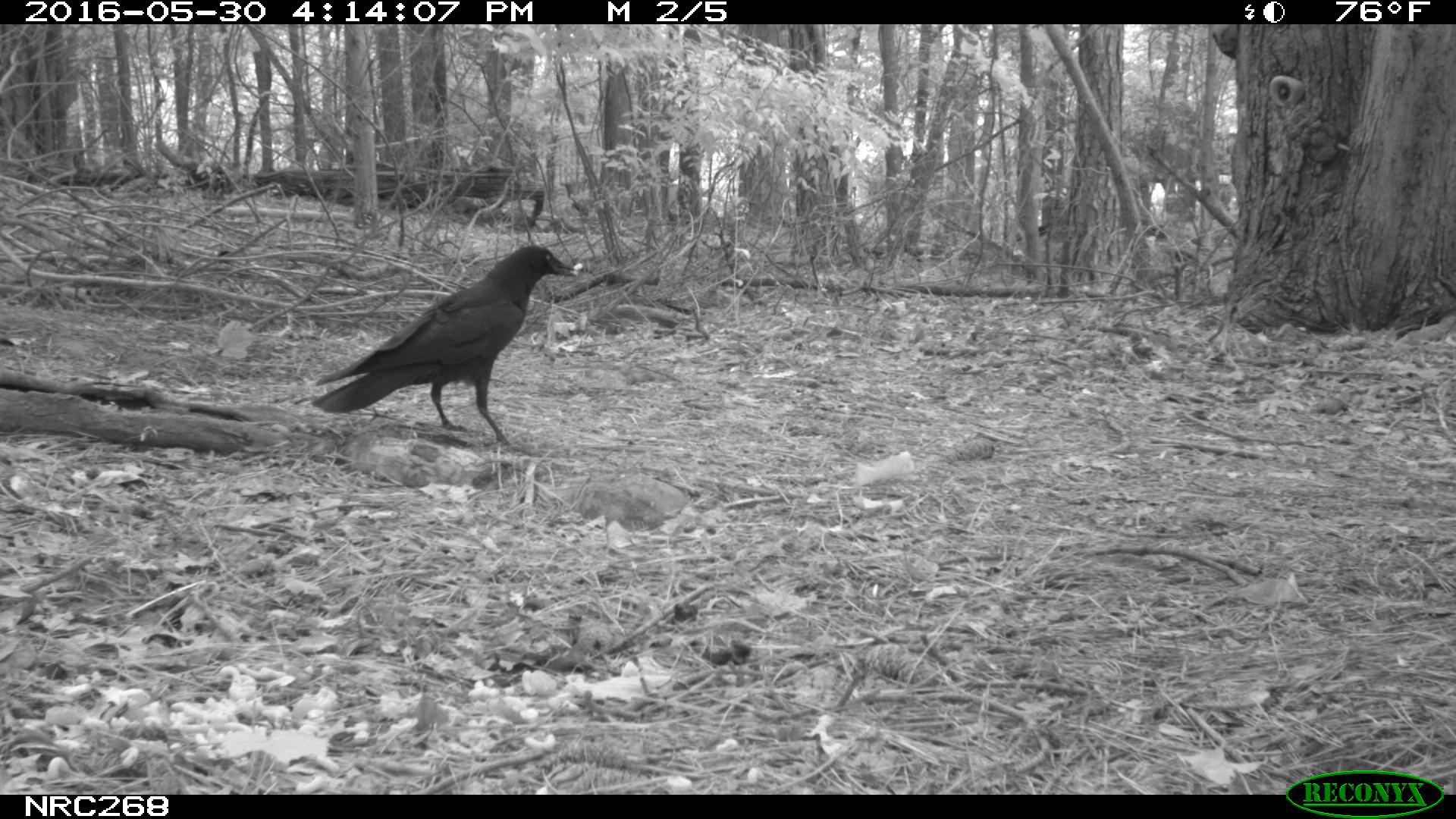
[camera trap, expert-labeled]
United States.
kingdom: Animalia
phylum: Chordata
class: Aves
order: Passeriformes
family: Corvidae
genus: Corvus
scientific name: Corvus brachyrhynchos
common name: american crow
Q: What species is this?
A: American Crow (Corvus brachyrhynchos).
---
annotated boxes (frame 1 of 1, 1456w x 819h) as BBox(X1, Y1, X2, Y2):
American Crow: BBox(320, 232, 572, 436)